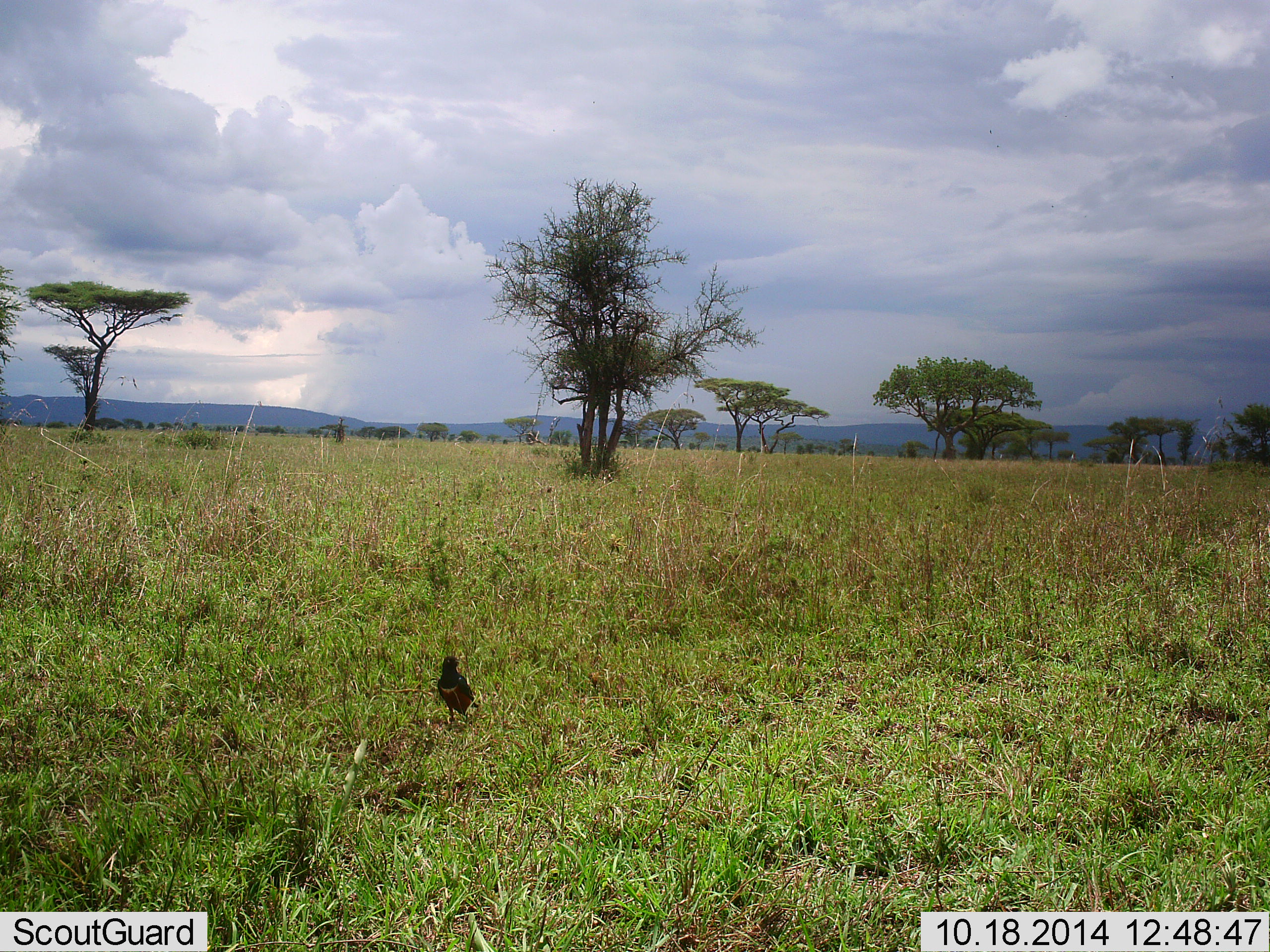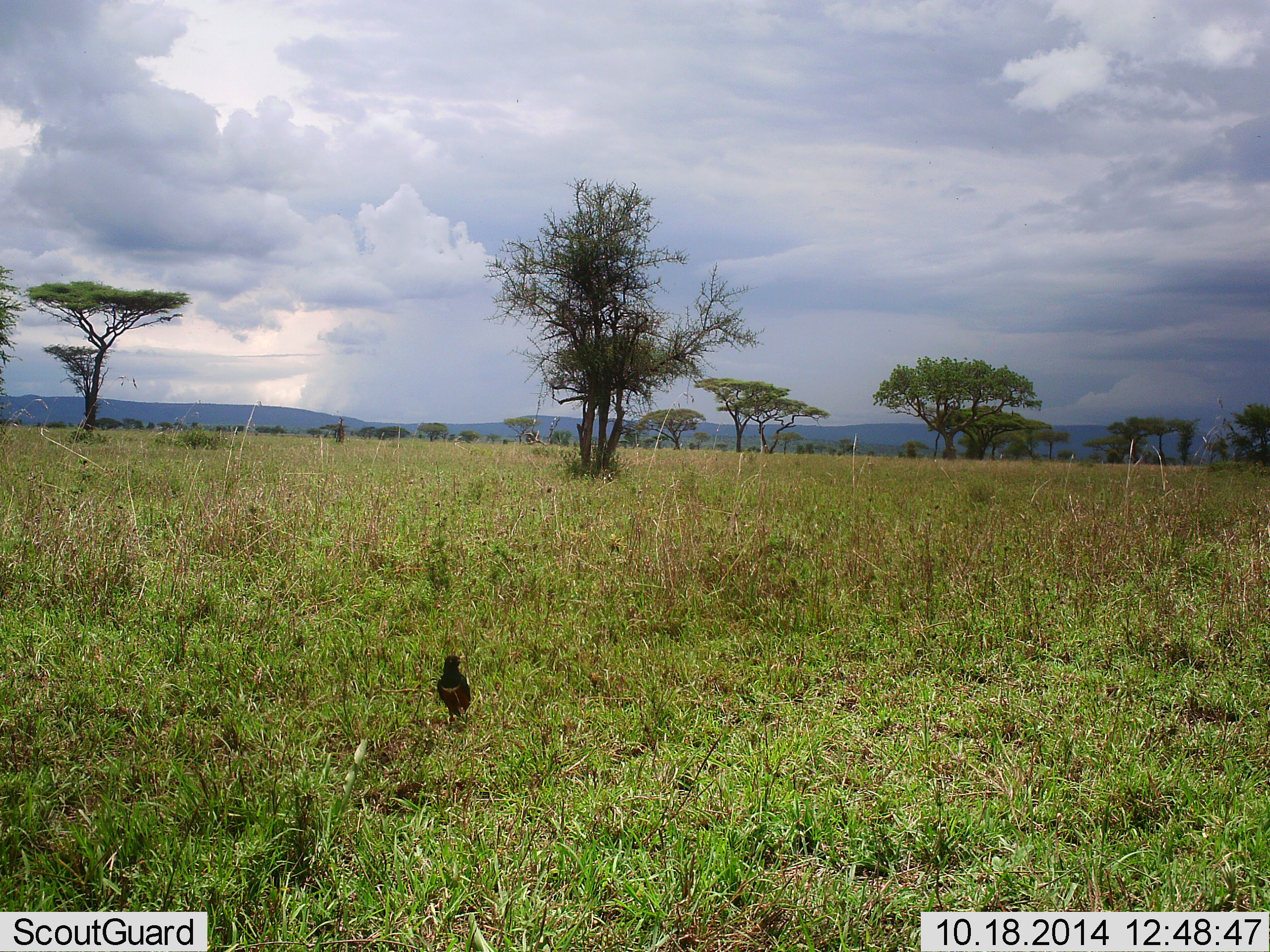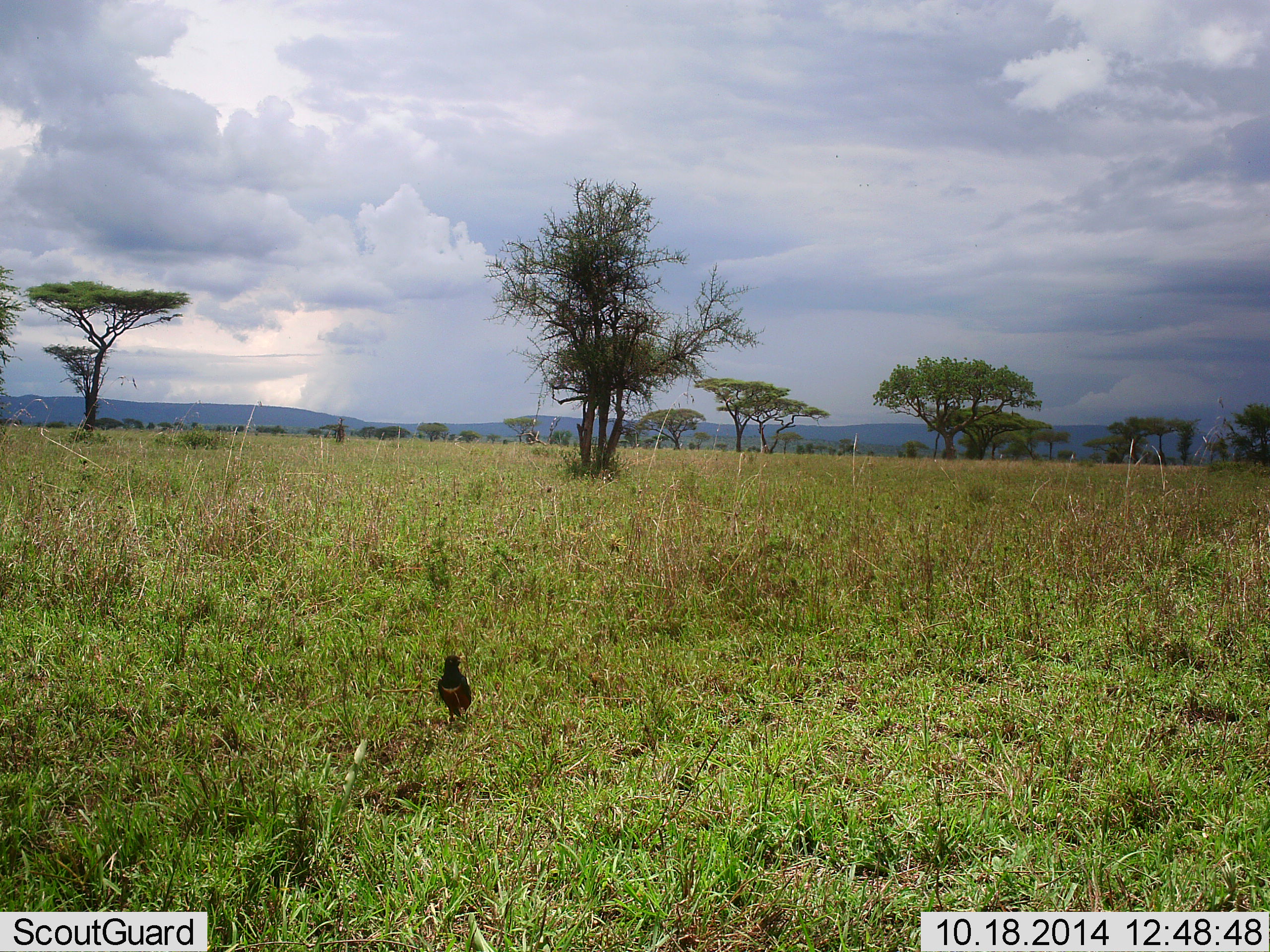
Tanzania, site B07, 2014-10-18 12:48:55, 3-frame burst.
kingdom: Animalia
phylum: Chordata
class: Aves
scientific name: Aves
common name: bird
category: otherbird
Otherbird (bird) (Aves), count 1. Behavior (volunteer vote fractions): standing 100%, resting 0%, moving 0%, interacting 0%. Young present (vote fraction): 0%. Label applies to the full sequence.